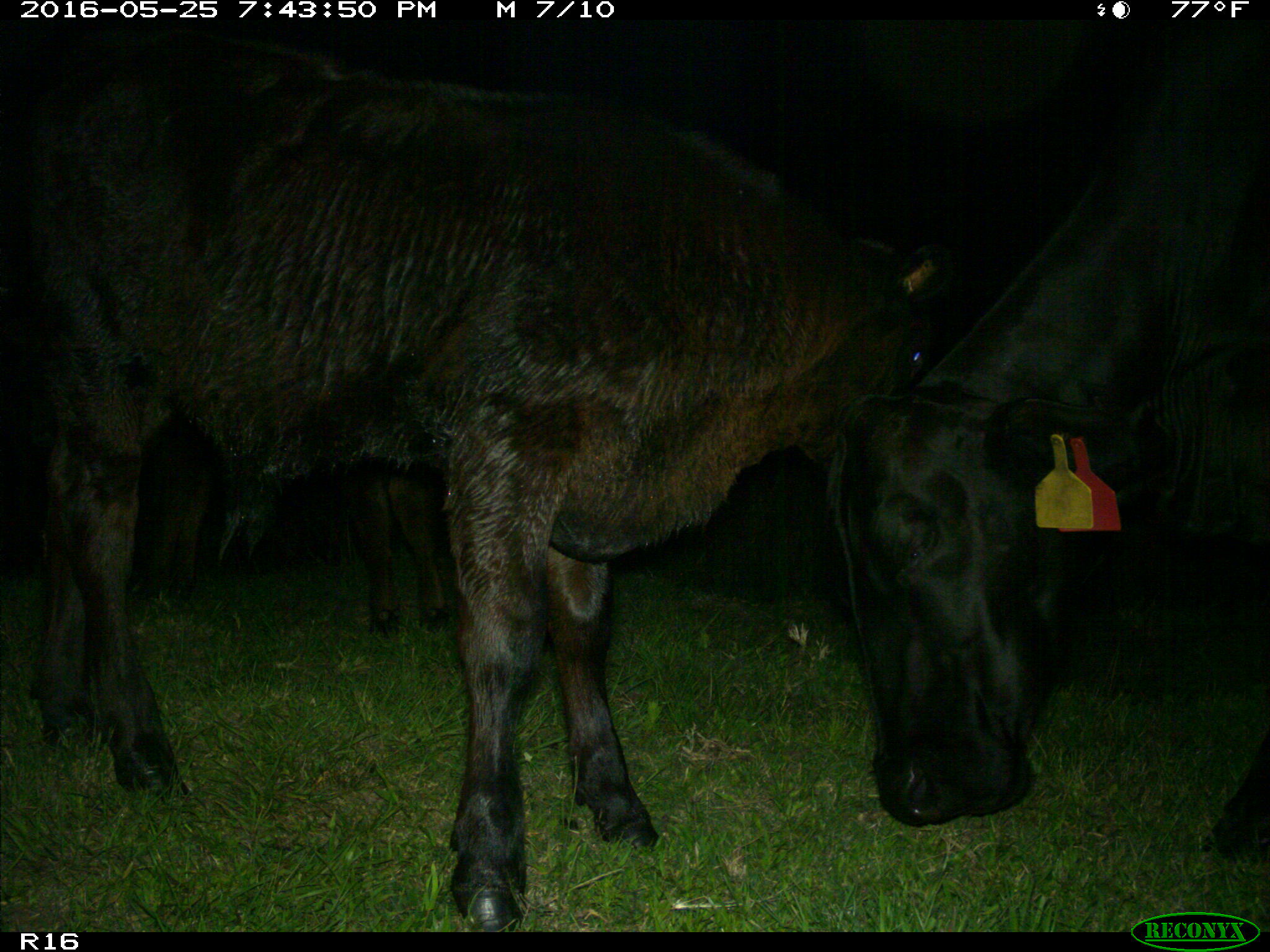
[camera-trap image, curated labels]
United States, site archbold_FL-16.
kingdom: Animalia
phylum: Chordata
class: Mammalia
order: Artiodactyla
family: Bovidae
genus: Bos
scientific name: Bos taurus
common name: domestic cow